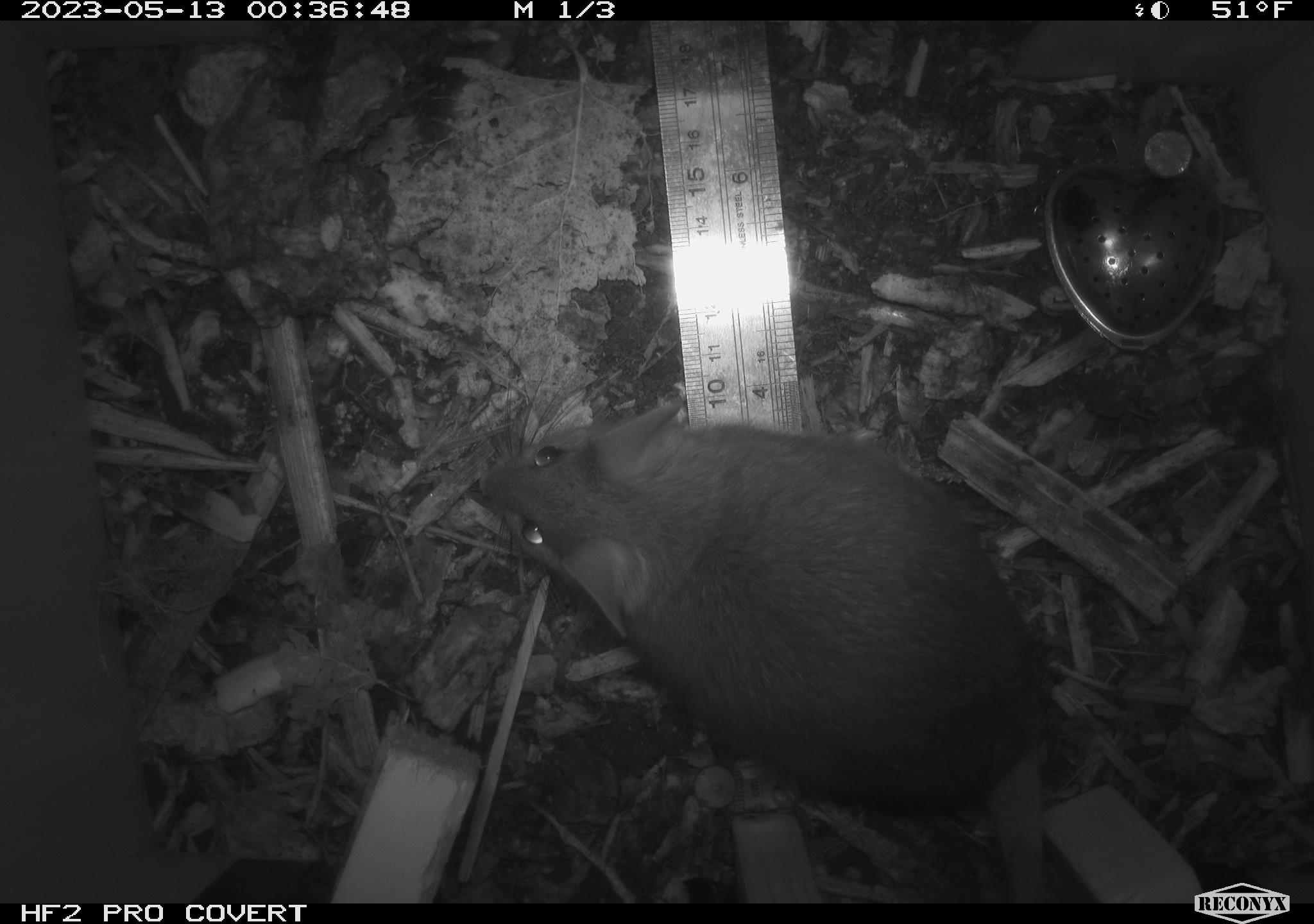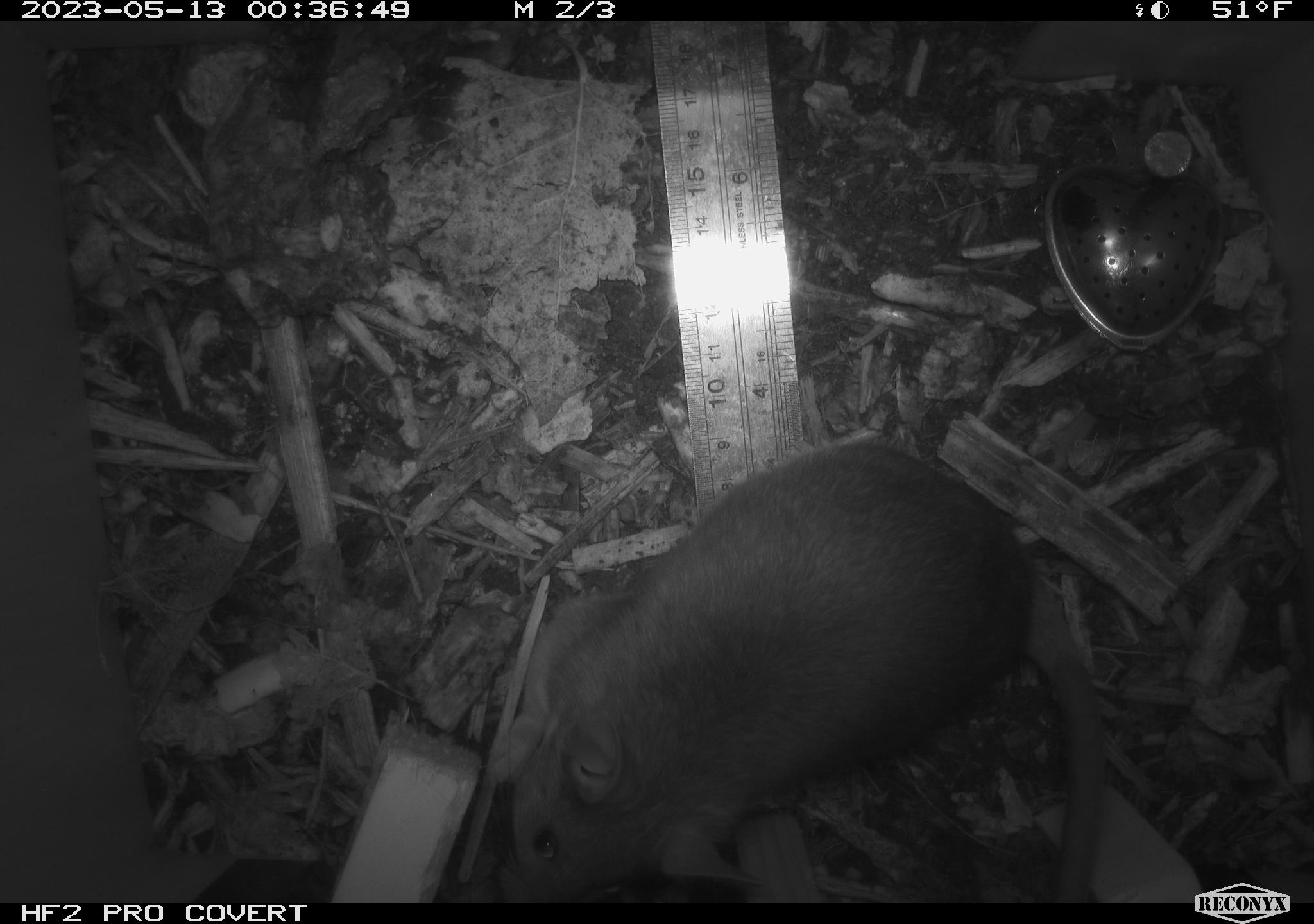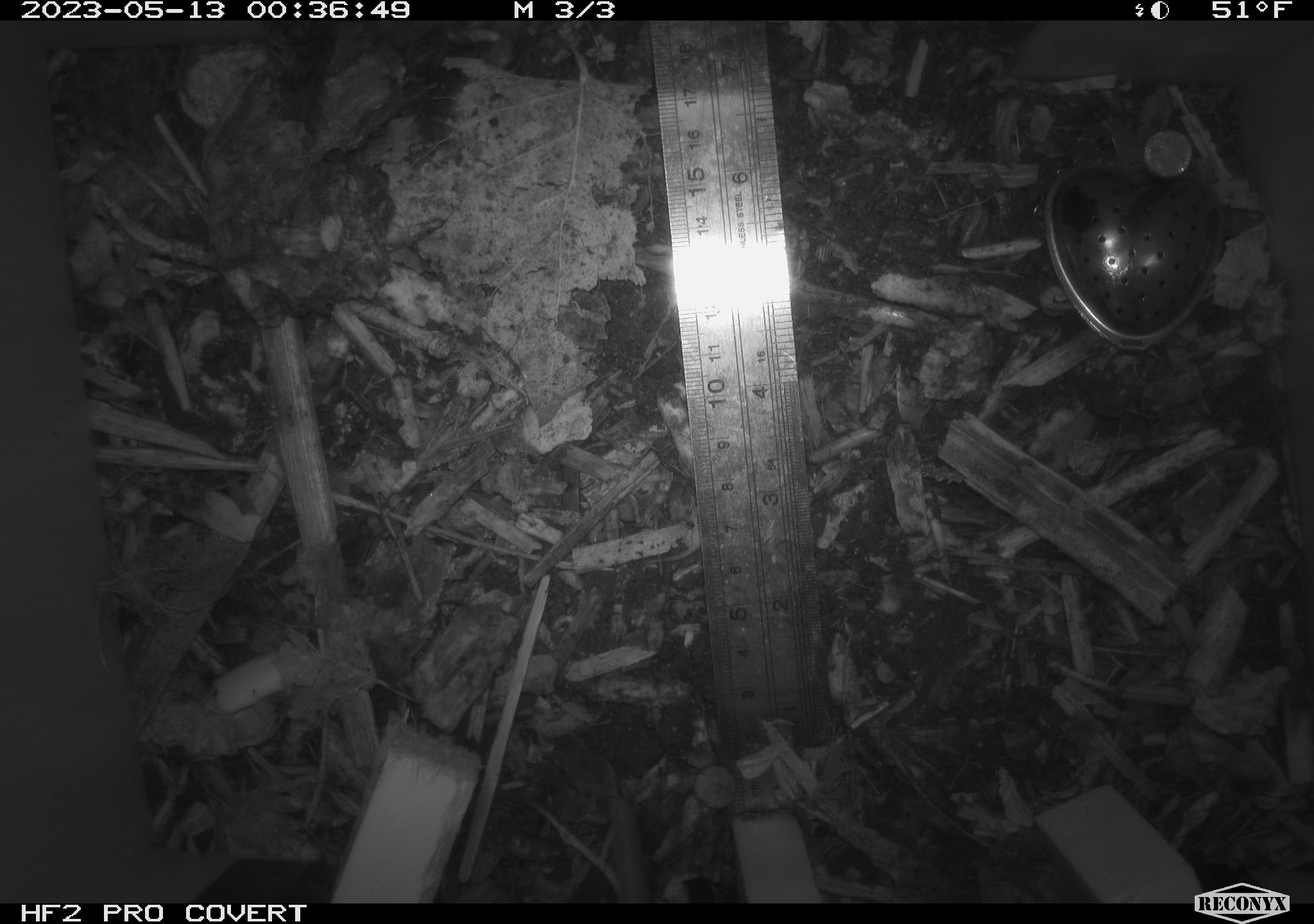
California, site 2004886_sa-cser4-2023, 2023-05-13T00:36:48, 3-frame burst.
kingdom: Animalia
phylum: Chordata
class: Mammalia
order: Rodentia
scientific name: Rodentia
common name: mouse species